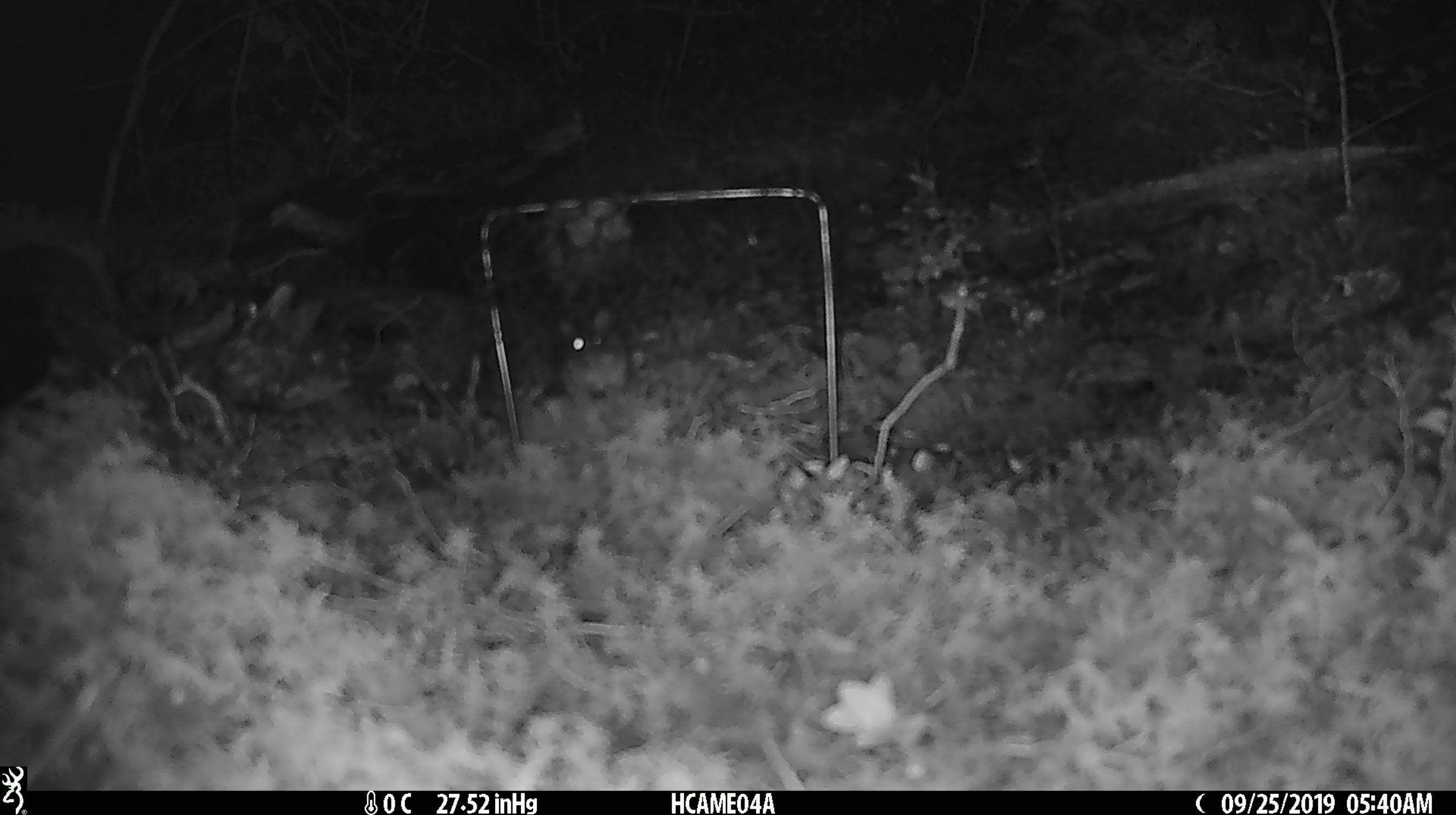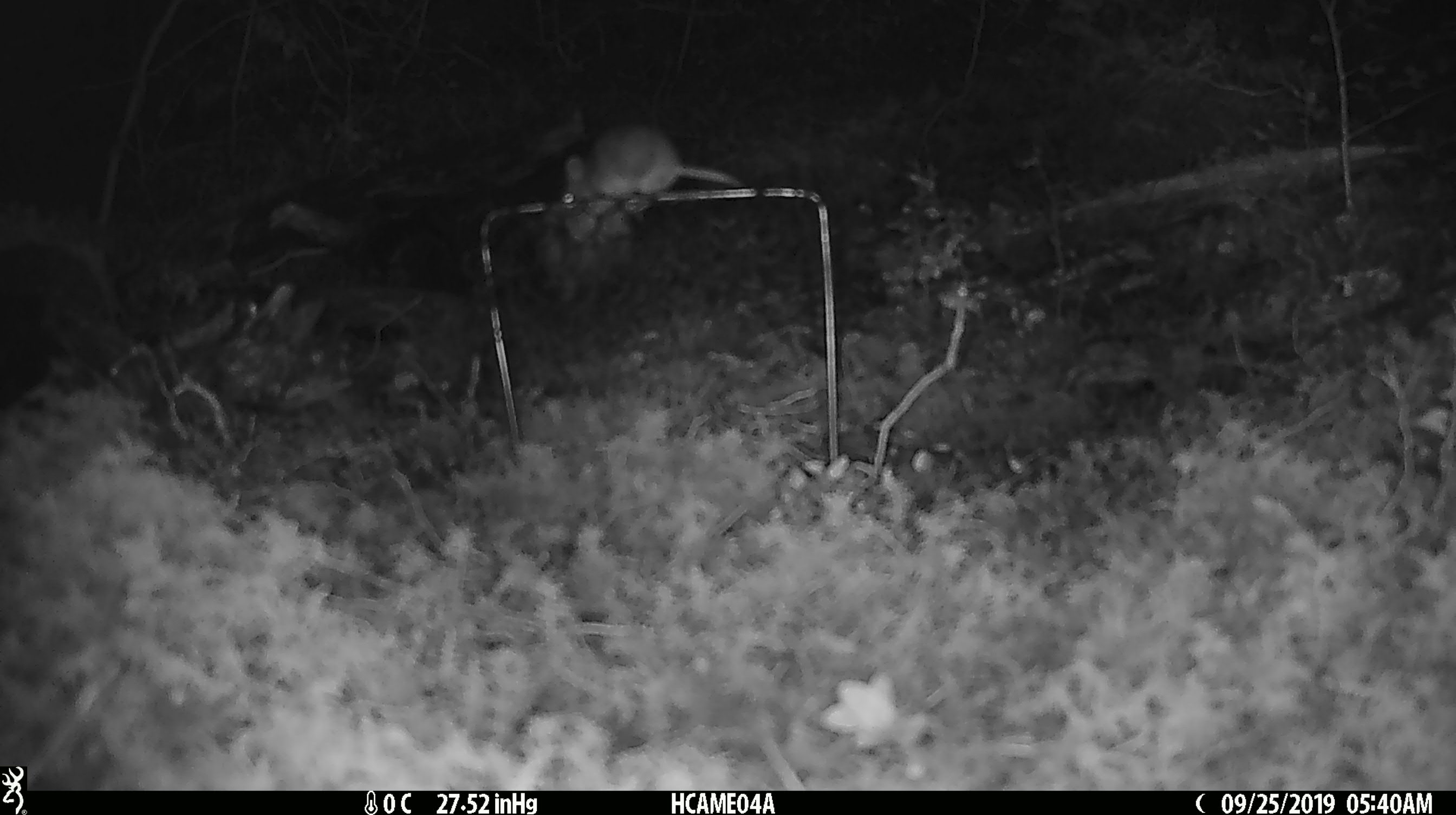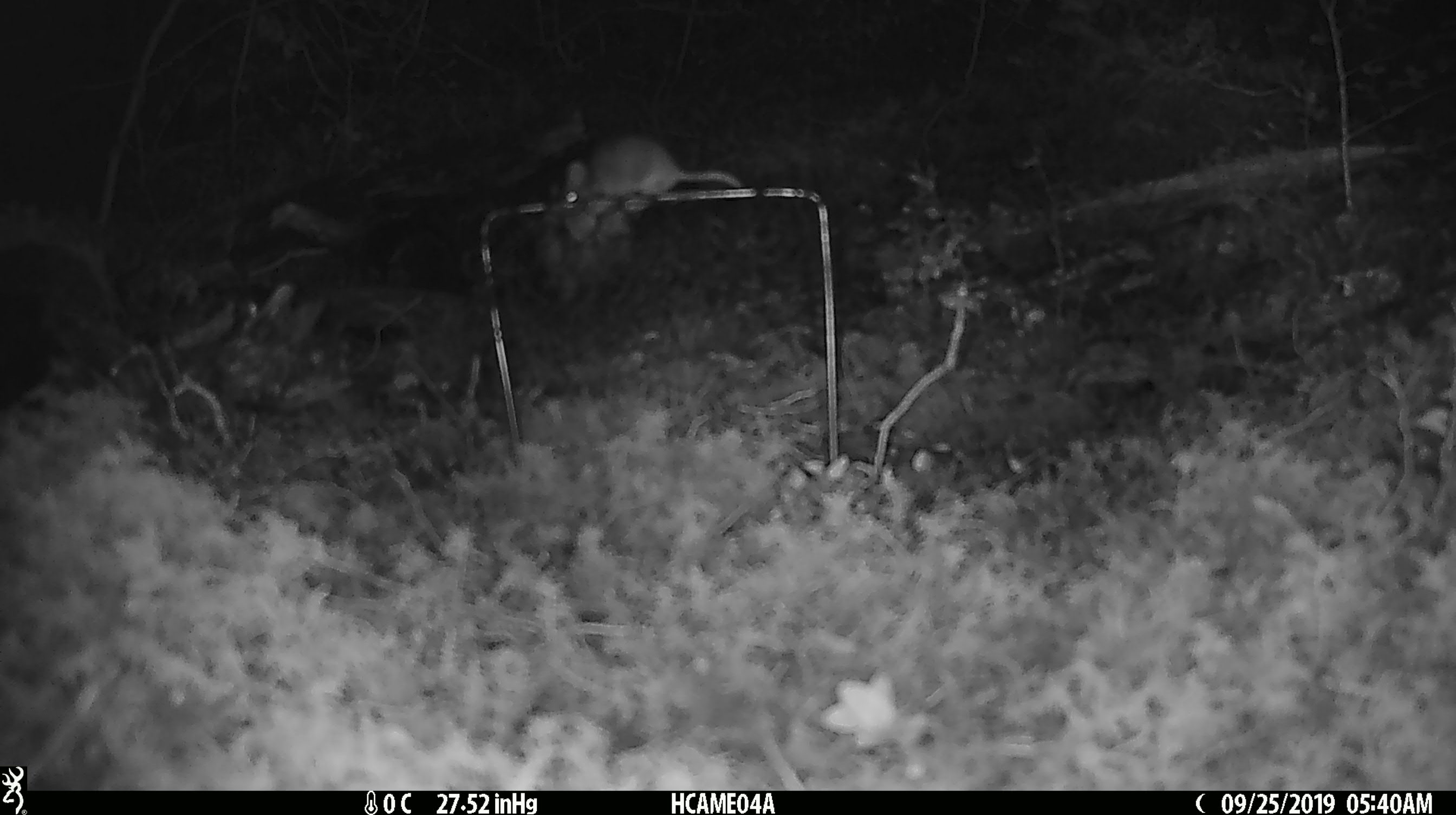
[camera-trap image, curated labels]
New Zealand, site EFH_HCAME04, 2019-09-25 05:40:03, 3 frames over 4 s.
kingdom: Animalia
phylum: Chordata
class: Mammalia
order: Rodentia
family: Muridae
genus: Mus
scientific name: Mus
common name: mouse